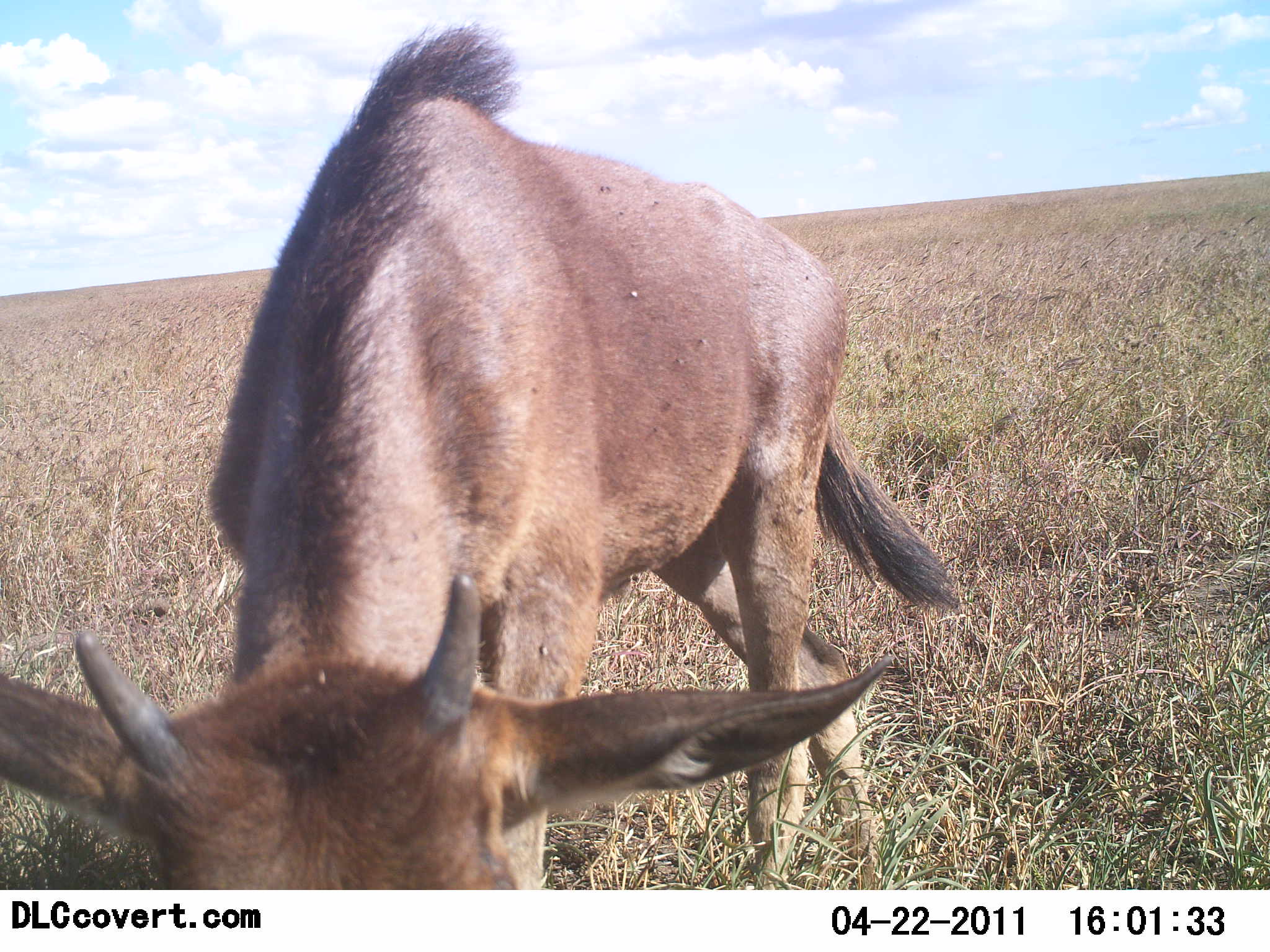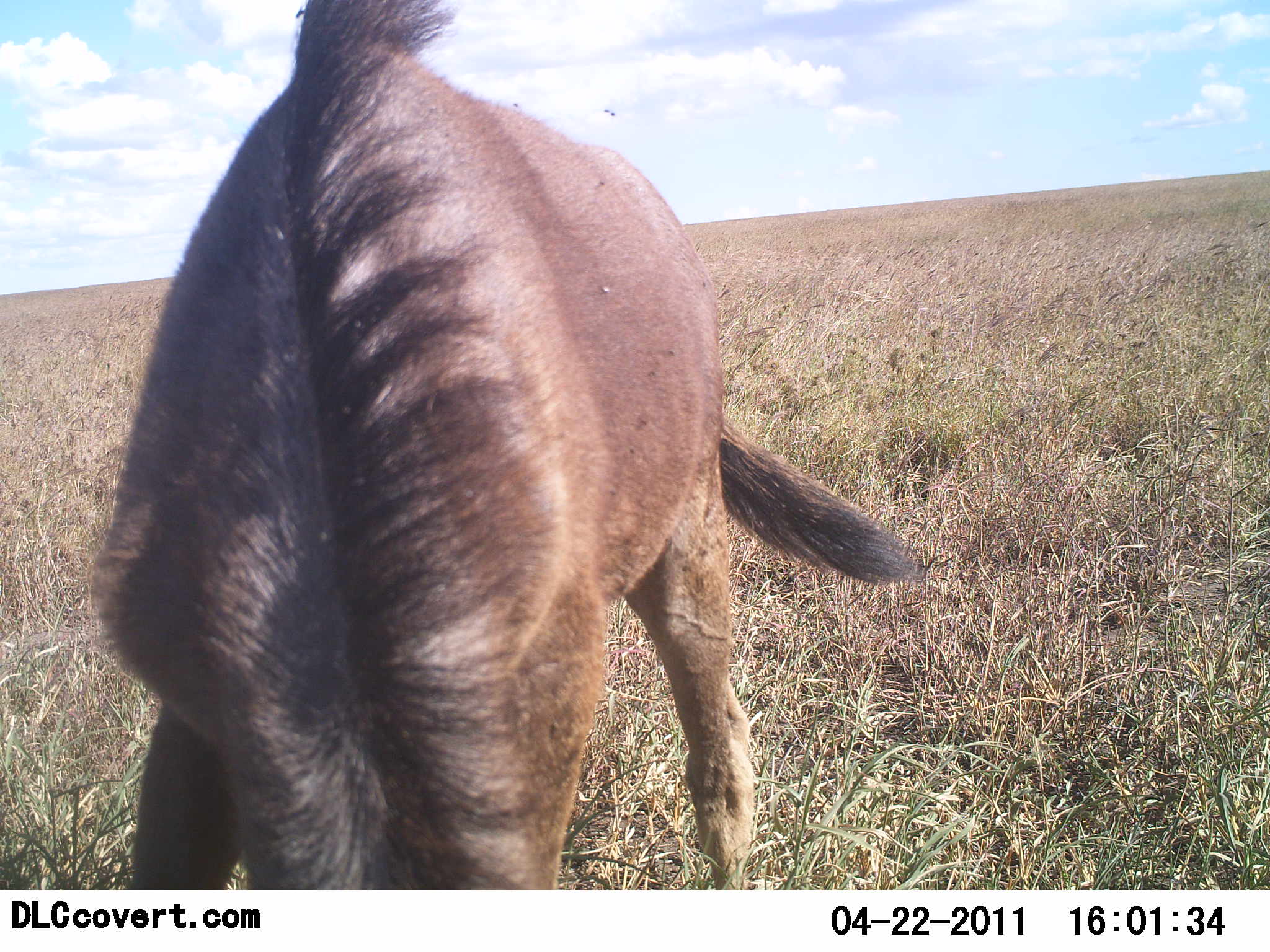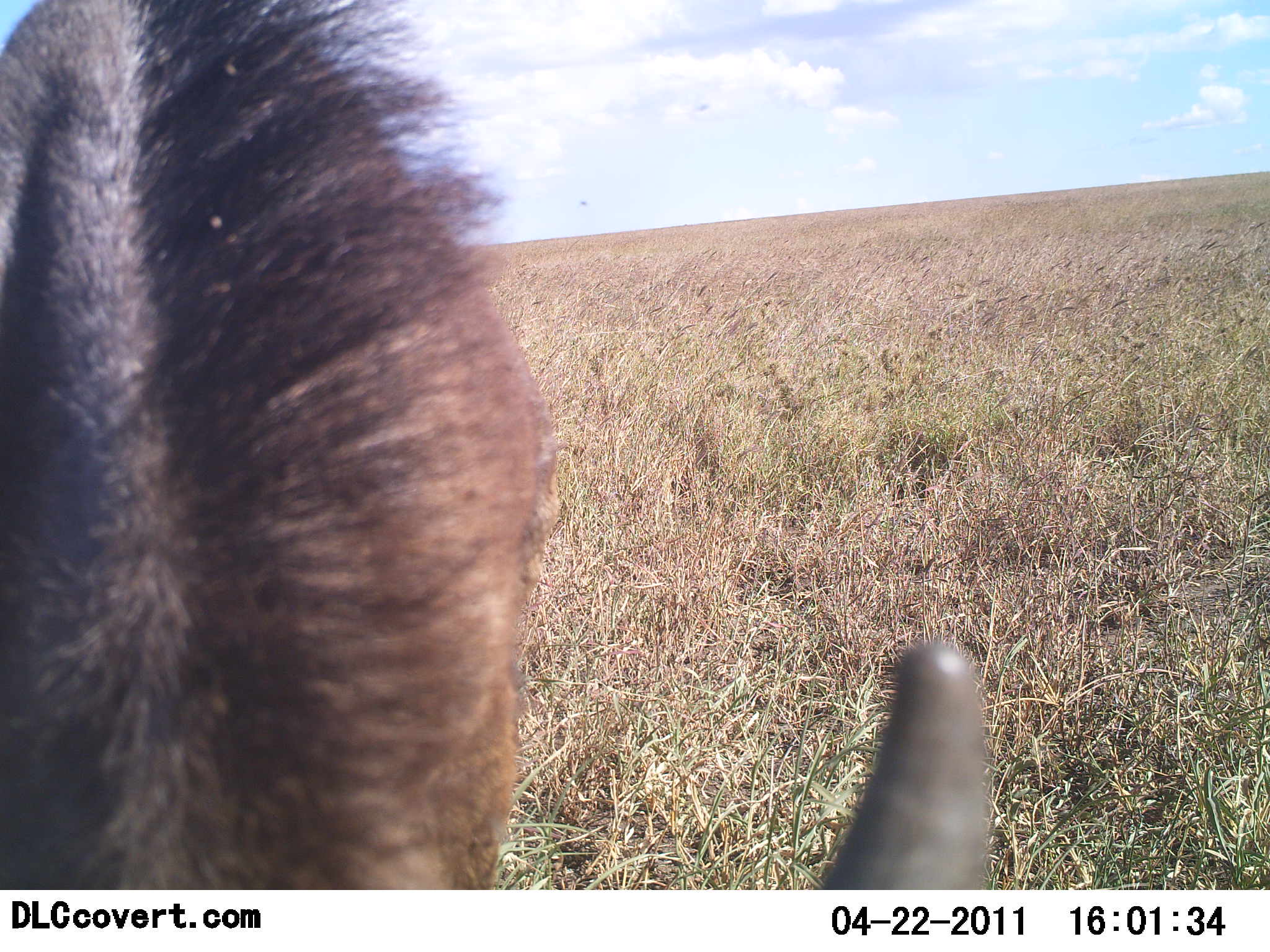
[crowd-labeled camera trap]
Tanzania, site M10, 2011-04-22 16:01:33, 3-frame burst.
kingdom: Animalia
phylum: Chordata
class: Mammalia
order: Artiodactyla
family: Bovidae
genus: Connochaetes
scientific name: Connochaetes taurinus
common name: blue wildebeest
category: wildebeest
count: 1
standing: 0%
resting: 0%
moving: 33%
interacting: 17%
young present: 50%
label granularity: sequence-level